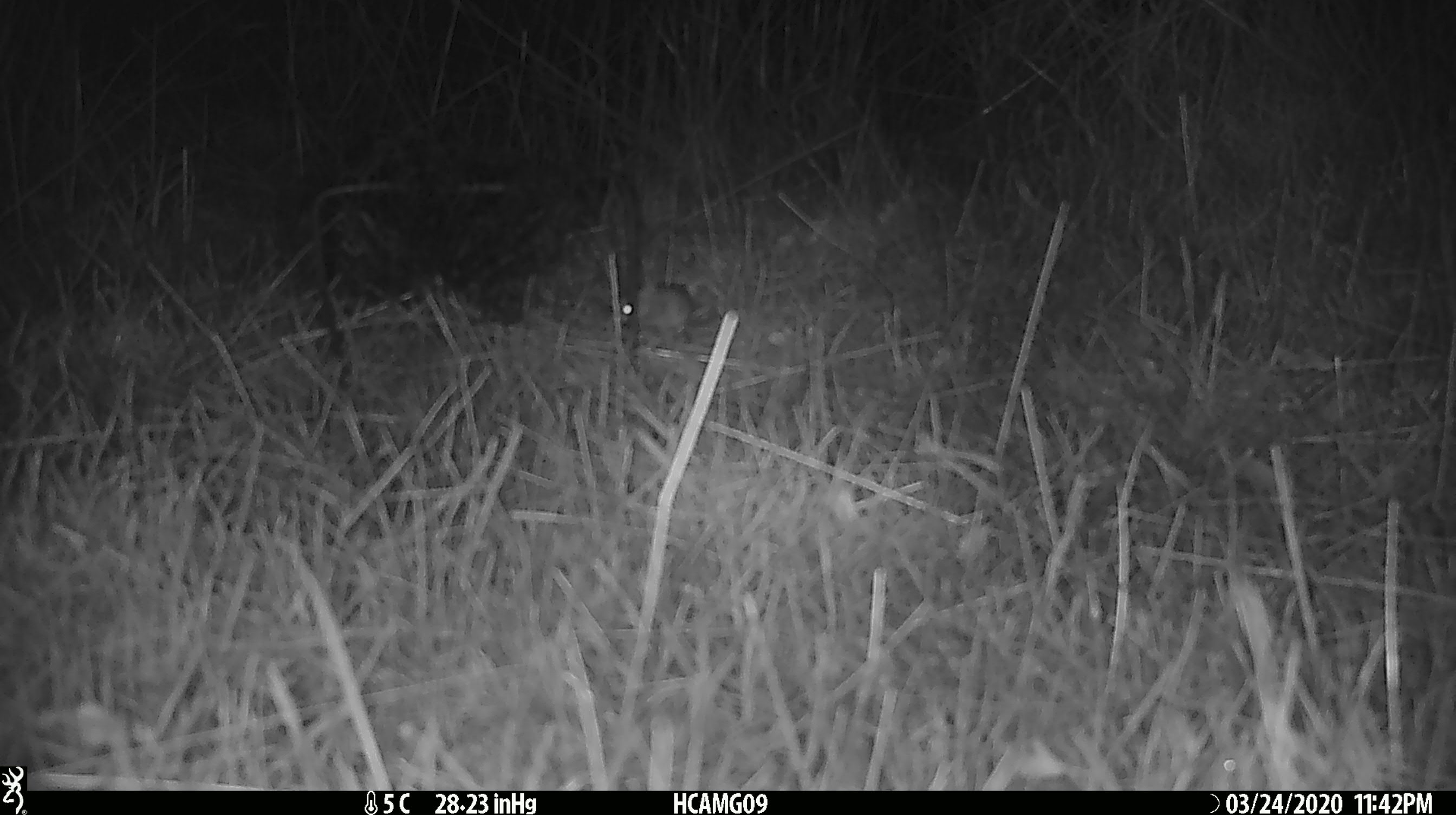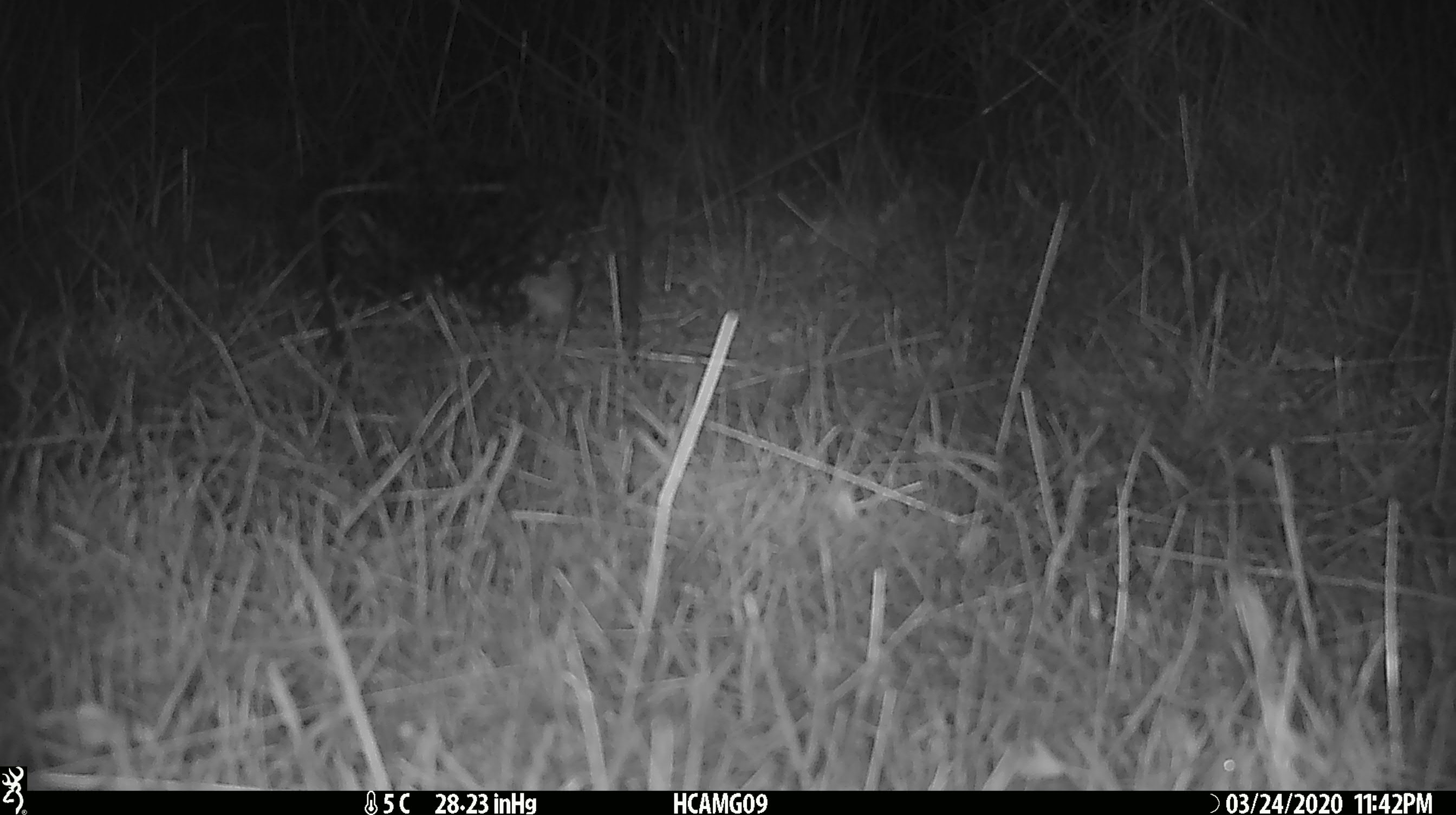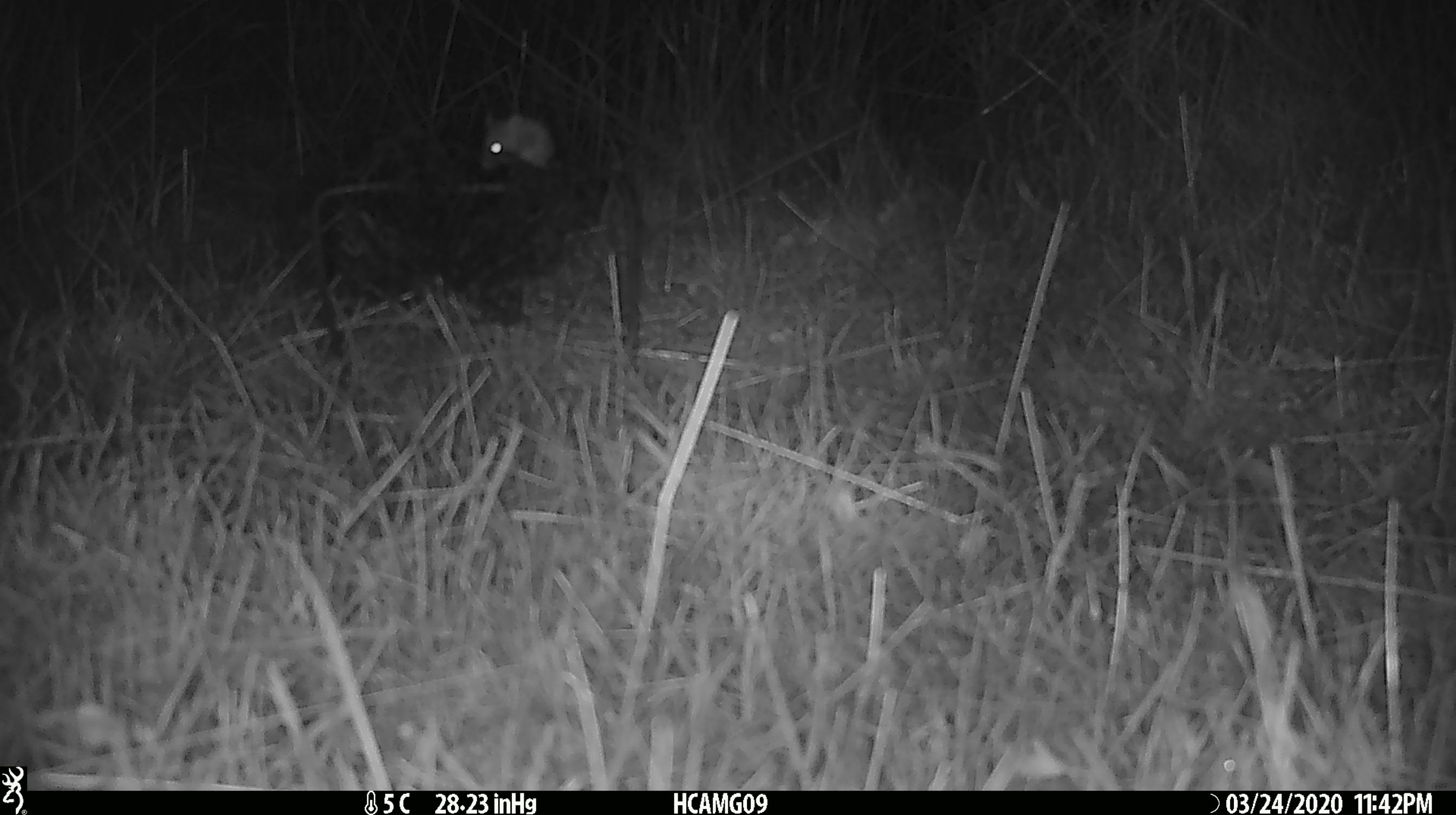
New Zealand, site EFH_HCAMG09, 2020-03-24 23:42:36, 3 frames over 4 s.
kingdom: Animalia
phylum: Chordata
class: Mammalia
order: Rodentia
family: Muridae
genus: Mus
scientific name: Mus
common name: mouse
Mouse (Mus).